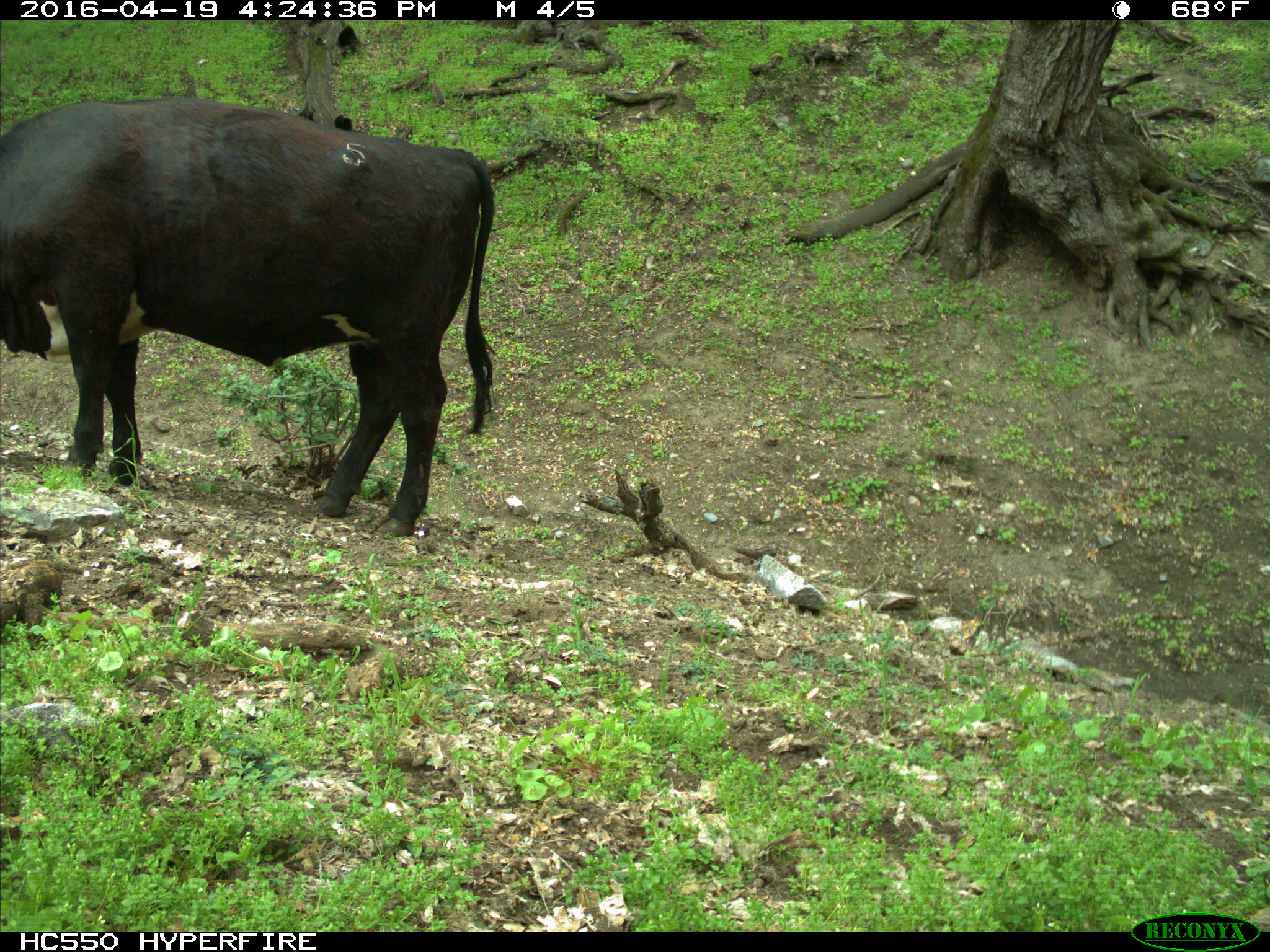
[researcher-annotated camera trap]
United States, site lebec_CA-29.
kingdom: Animalia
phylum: Chordata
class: Mammalia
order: Artiodactyla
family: Bovidae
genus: Bos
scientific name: Bos taurus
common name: domestic cow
Bos taurus (domestic cow).